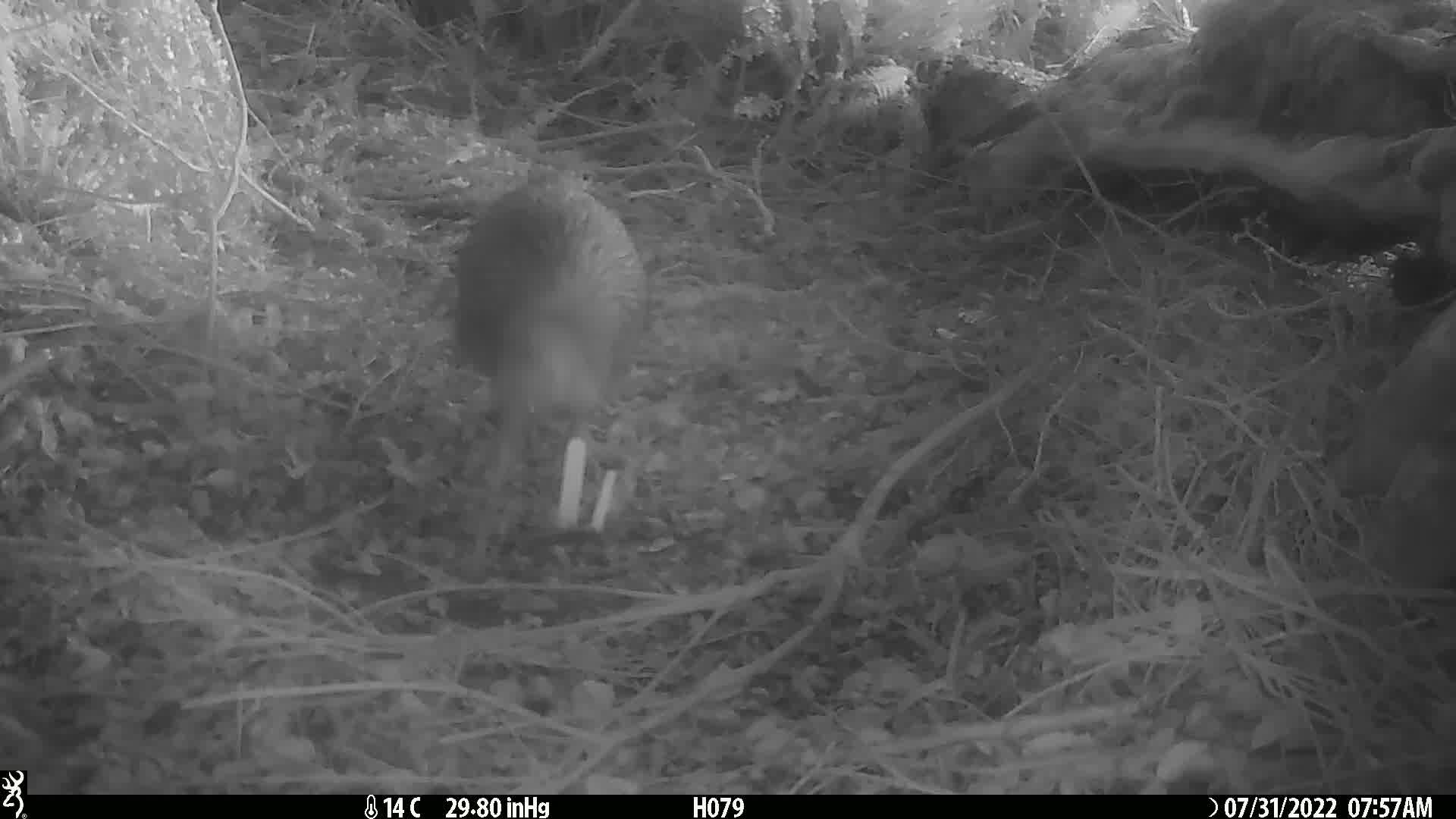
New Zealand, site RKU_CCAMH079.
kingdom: Animalia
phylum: Chordata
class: Aves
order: Apterygiformes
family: Apterygidae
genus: Apteryx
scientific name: Apteryx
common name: kiwi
Kiwi (Apteryx).